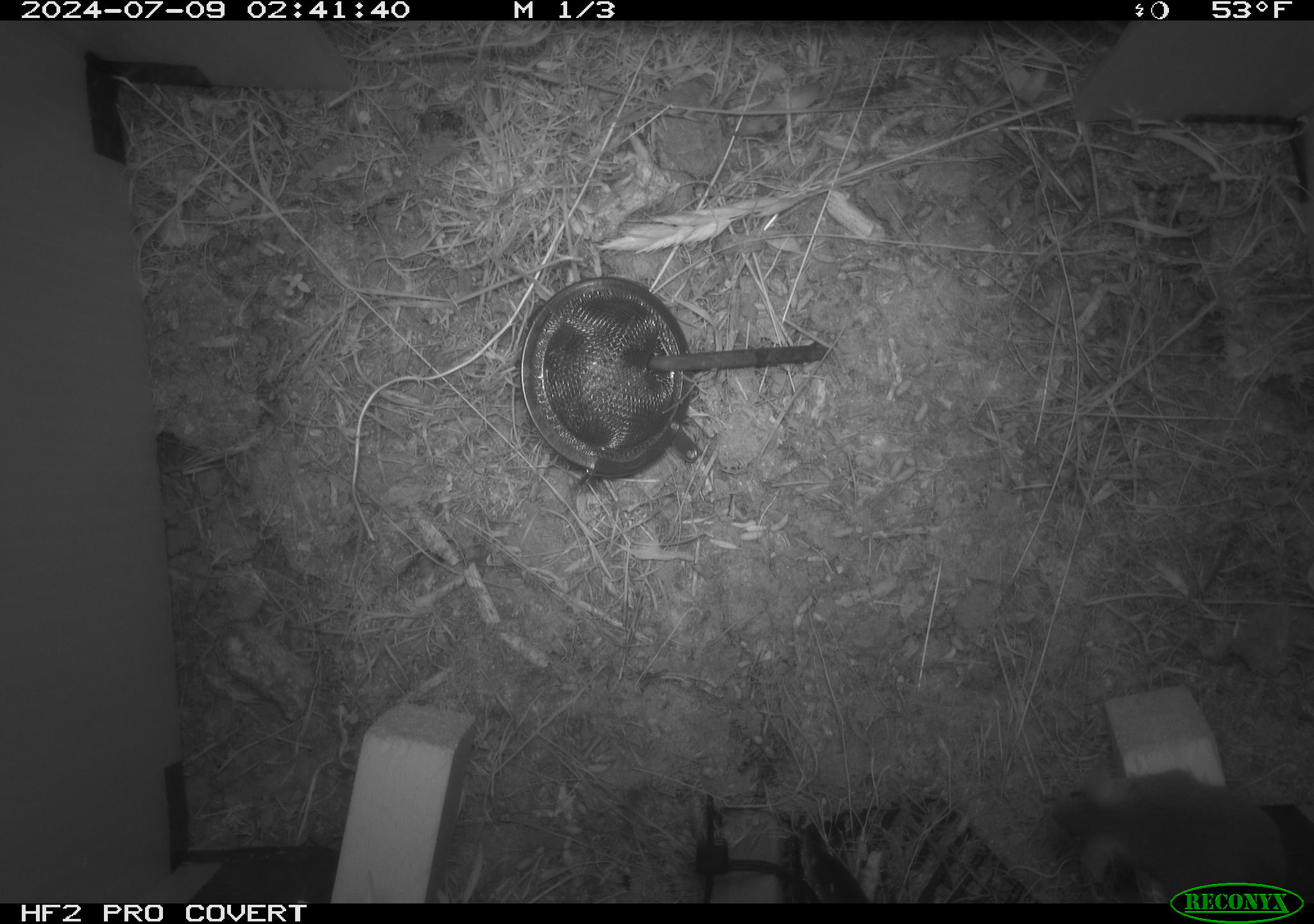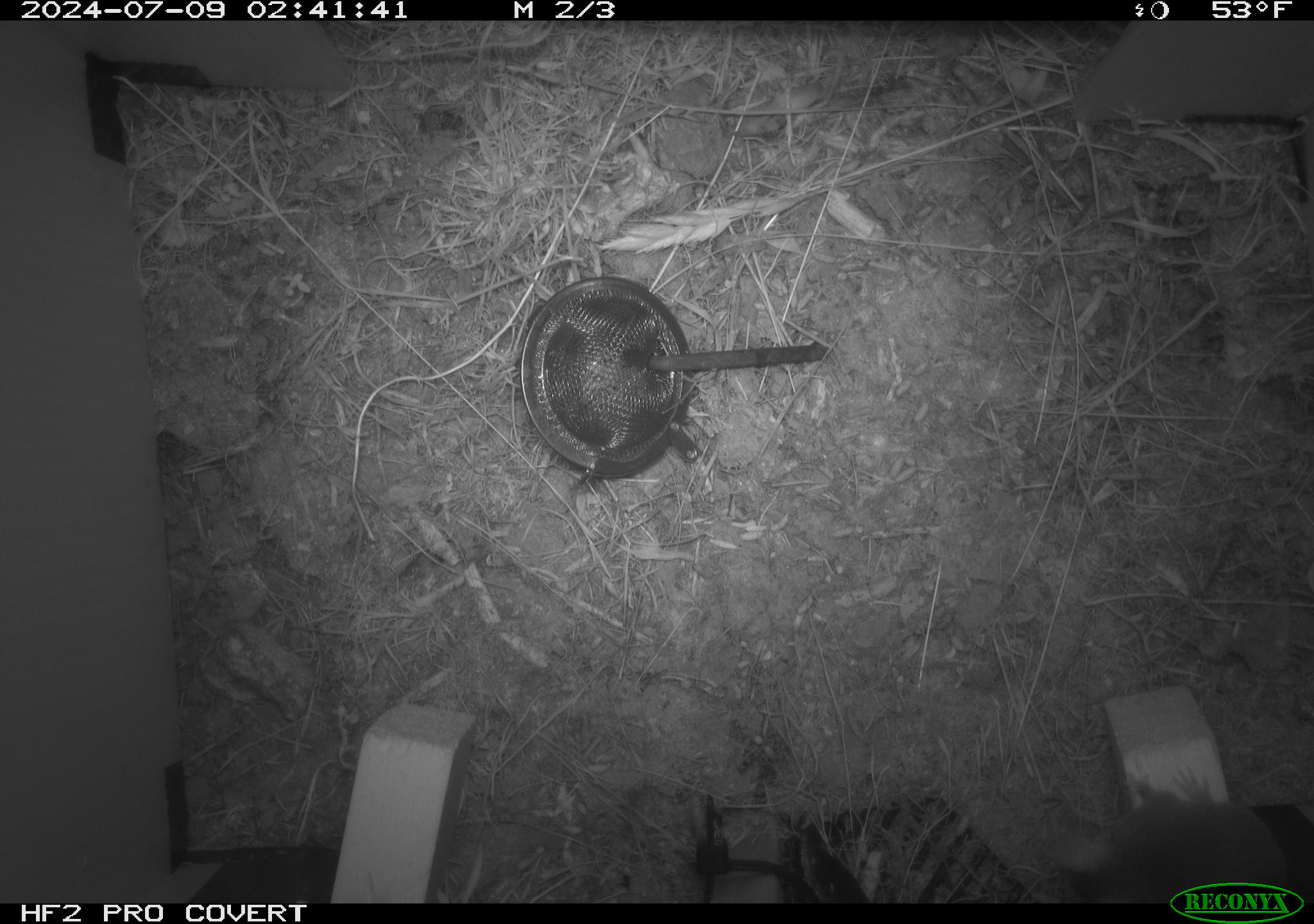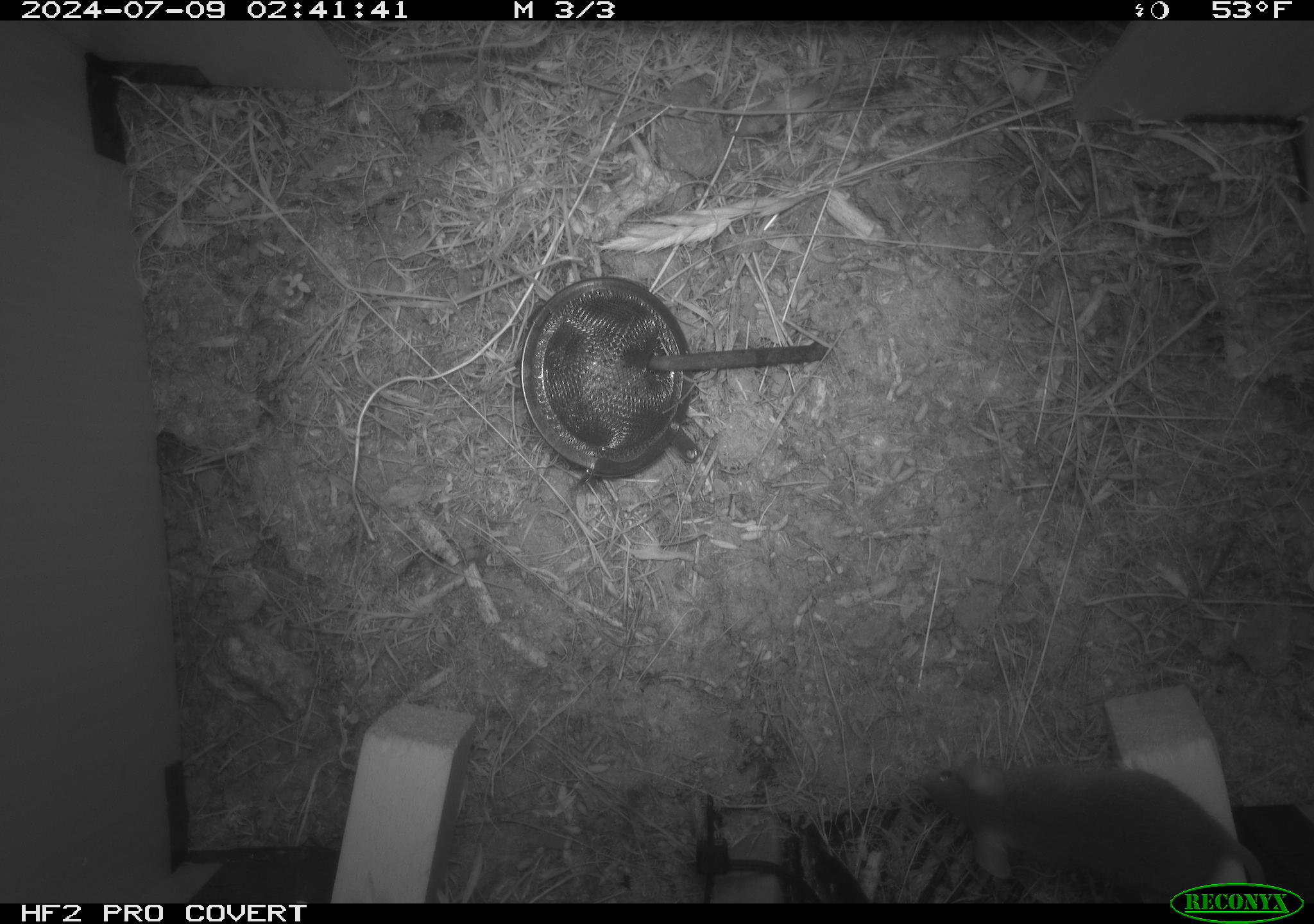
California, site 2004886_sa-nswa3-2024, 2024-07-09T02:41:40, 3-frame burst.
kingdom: Animalia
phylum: Chordata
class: Mammalia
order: Rodentia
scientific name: Rodentia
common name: rodent